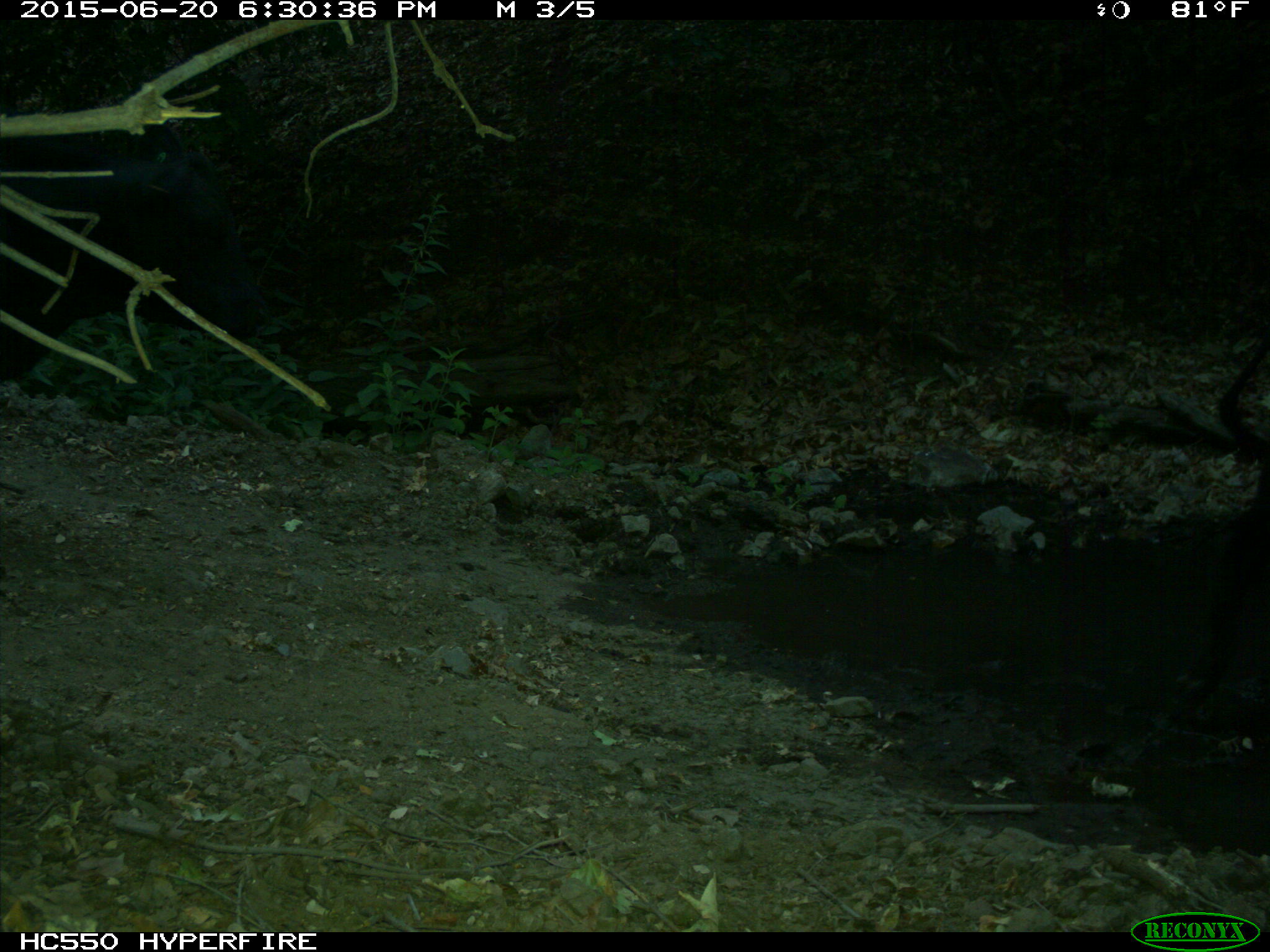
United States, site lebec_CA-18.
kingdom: Animalia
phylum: Chordata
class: Mammalia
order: Artiodactyla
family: Bovidae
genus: Bos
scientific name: Bos taurus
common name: domestic cow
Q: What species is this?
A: Bos taurus (domestic cow).